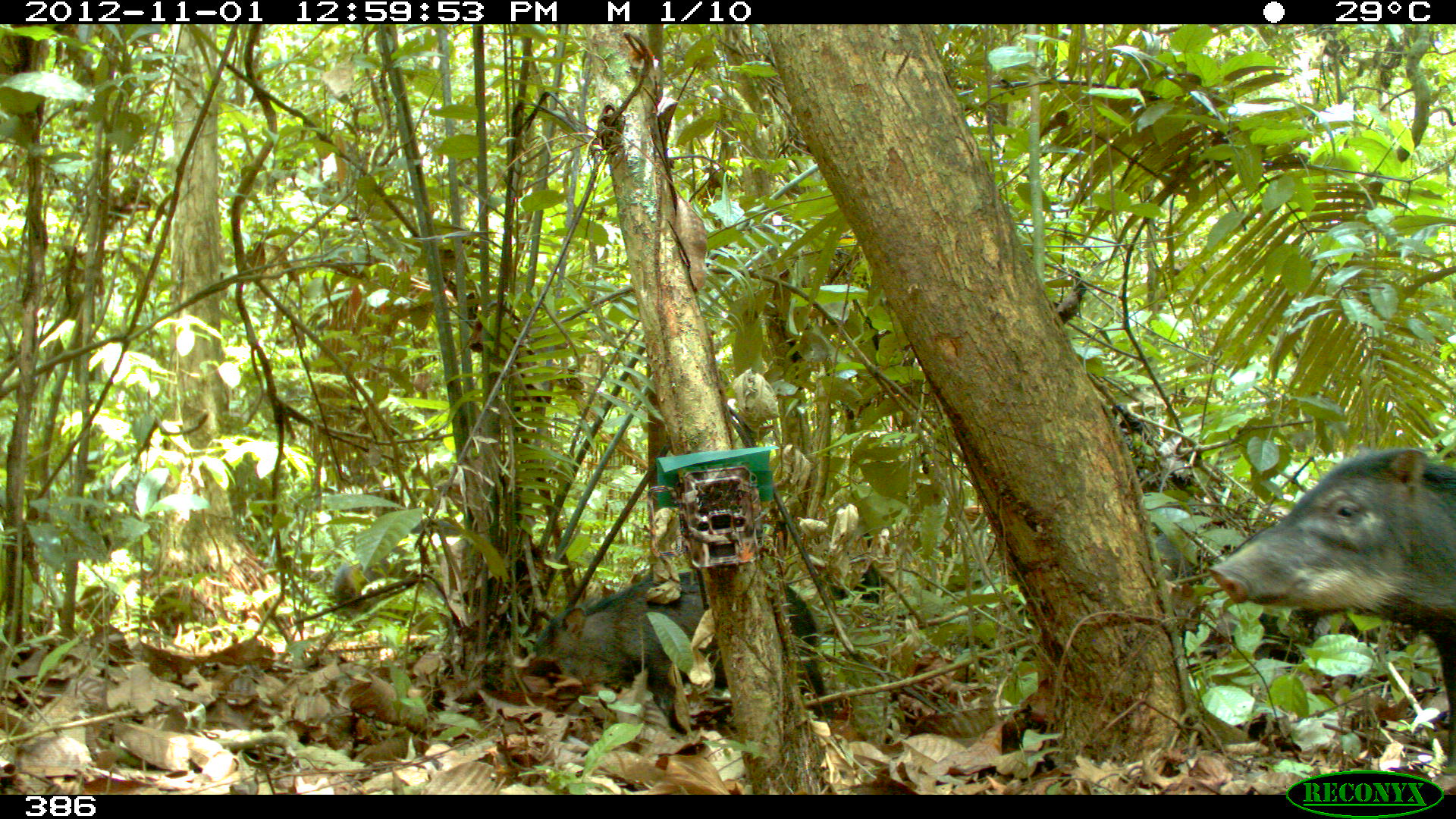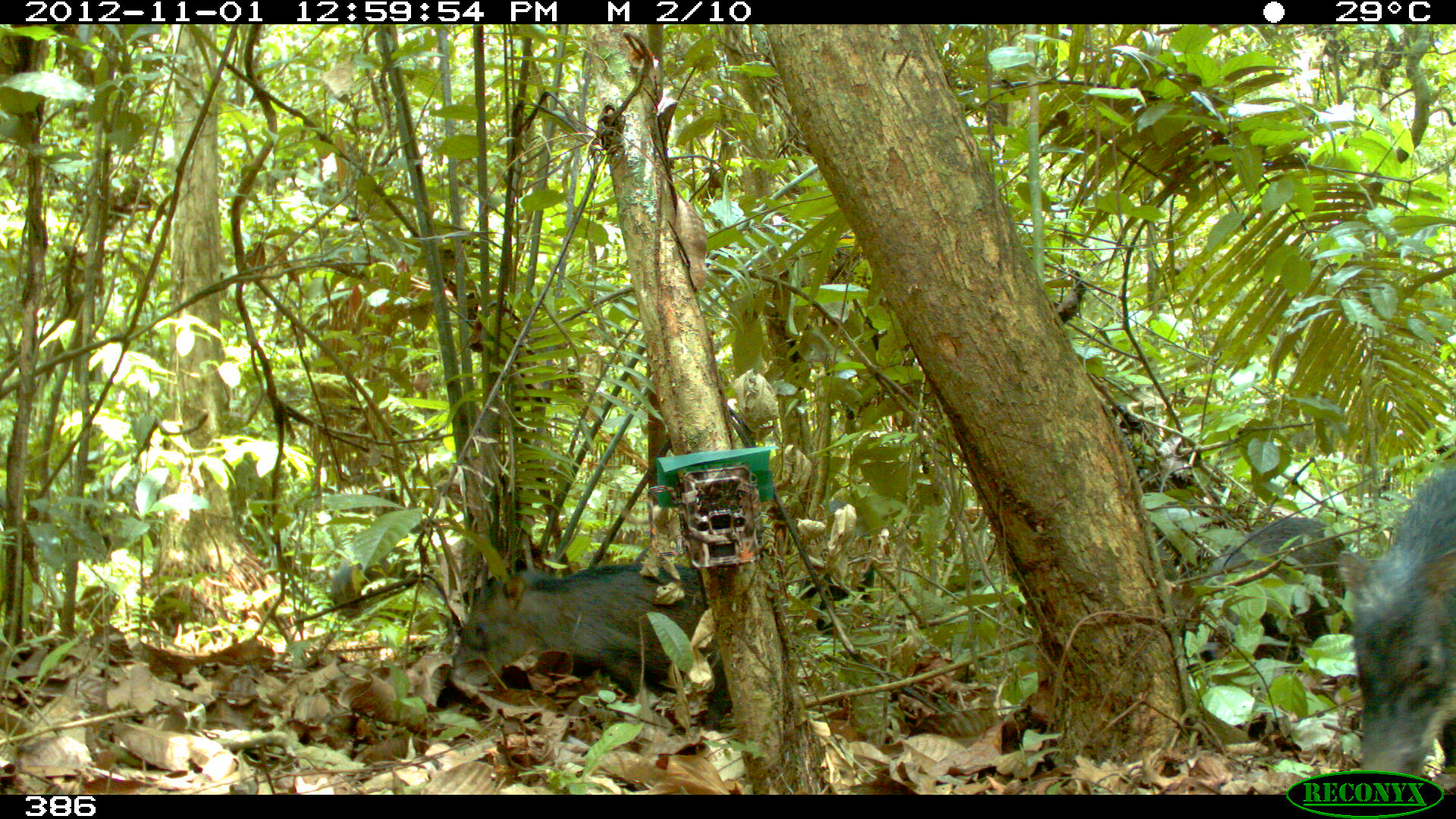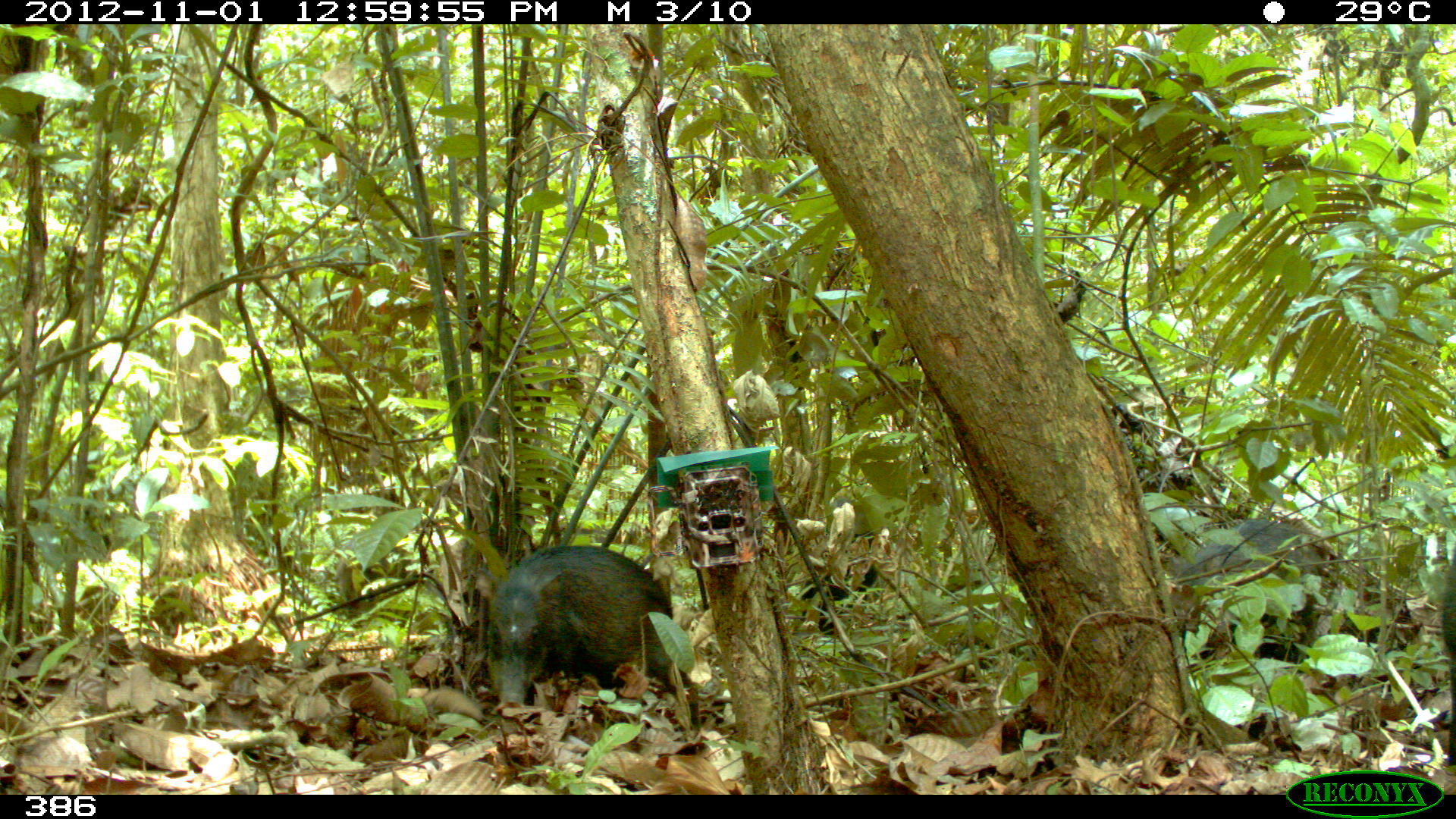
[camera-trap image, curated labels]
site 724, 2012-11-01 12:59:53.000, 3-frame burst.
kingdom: Animalia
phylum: Chordata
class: Mammalia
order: Artiodactyla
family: Tayassuidae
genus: Tayassu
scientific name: Tayassu pecari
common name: white-lipped peccary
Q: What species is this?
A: Tayassu pecari (white-lipped peccary).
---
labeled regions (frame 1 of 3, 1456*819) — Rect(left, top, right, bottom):
tayassu pecari: Rect(1202, 443, 1453, 775); Rect(521, 567, 833, 748); Rect(1135, 500, 1322, 677); Rect(825, 559, 886, 605)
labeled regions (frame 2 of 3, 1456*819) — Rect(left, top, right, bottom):
tayassu pecari: Rect(443, 556, 788, 724); Rect(1334, 468, 1453, 792); Rect(1198, 515, 1347, 662); Rect(797, 555, 876, 635)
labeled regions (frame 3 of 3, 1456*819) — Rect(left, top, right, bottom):
tayassu pecari: Rect(484, 541, 677, 710); Rect(1164, 517, 1326, 664); Rect(798, 519, 893, 635); Rect(1436, 545, 1454, 767)